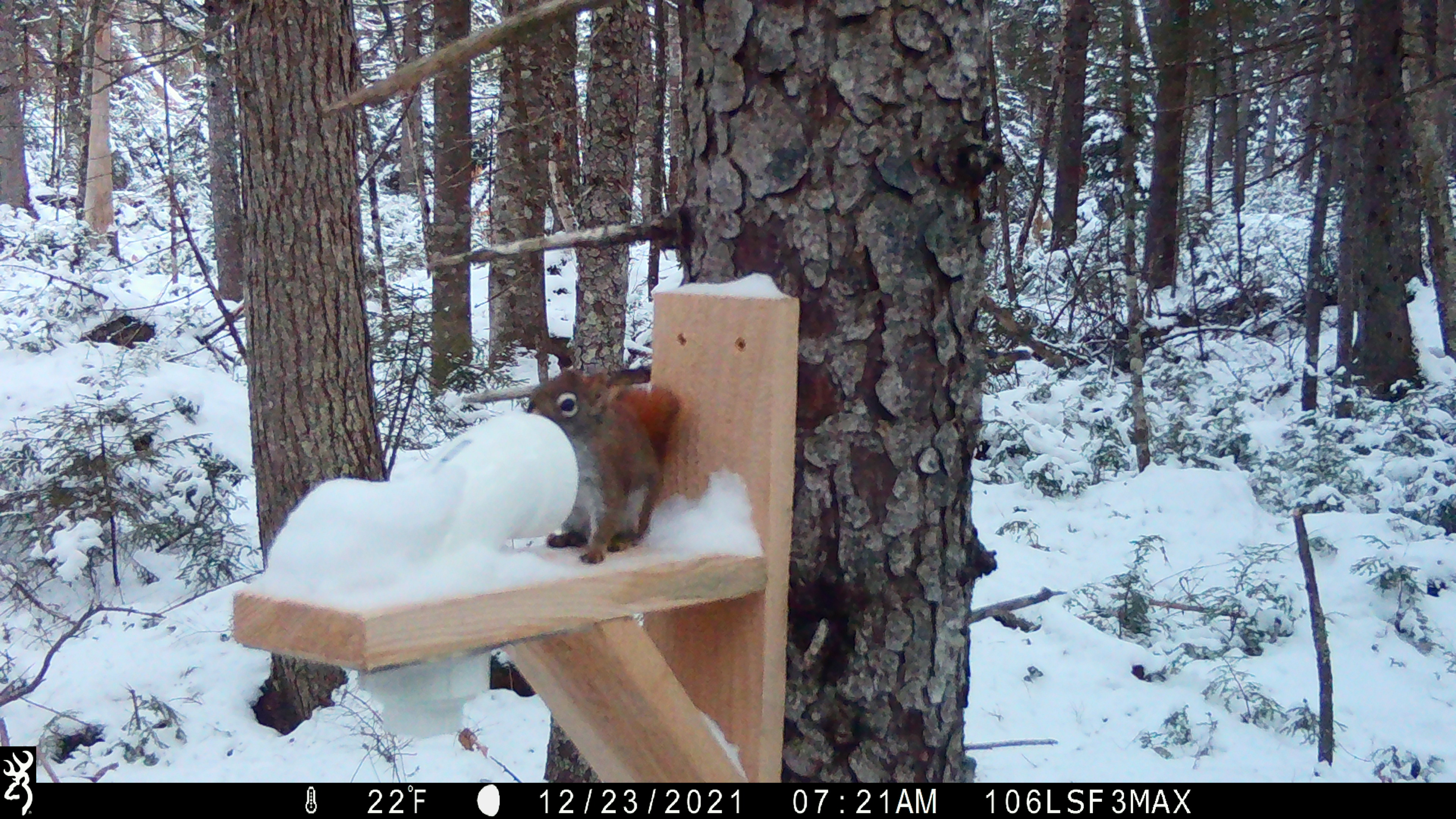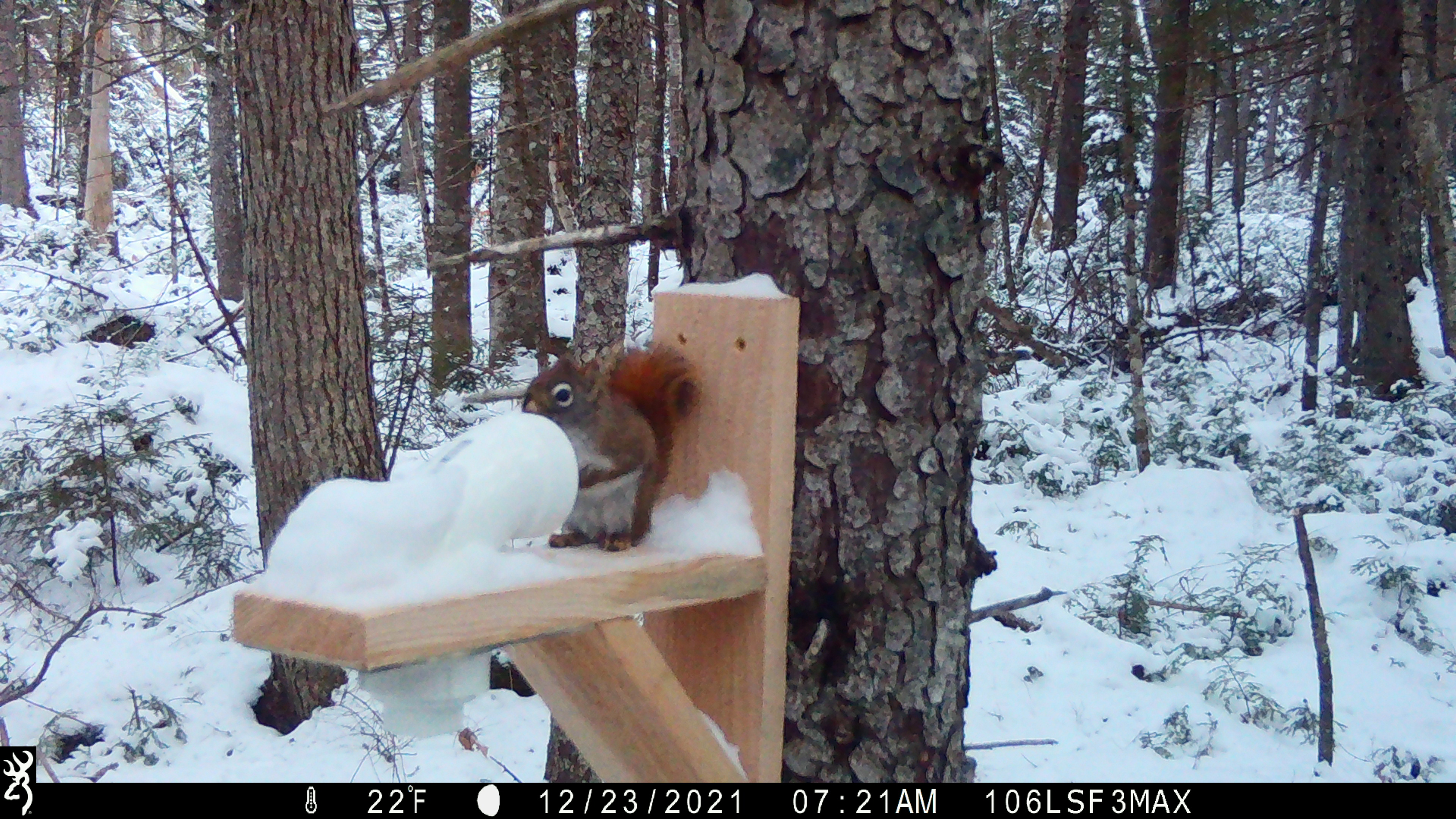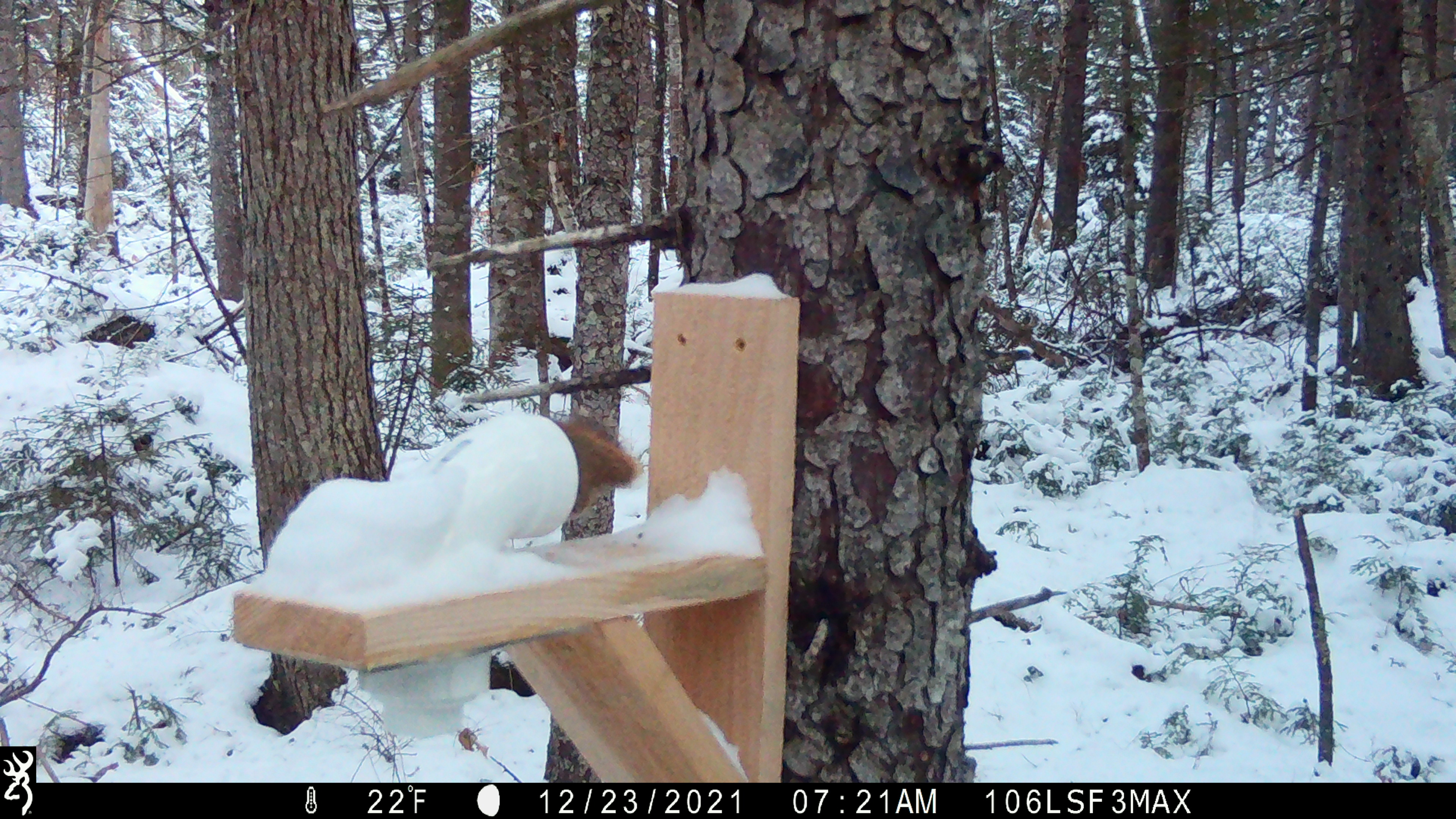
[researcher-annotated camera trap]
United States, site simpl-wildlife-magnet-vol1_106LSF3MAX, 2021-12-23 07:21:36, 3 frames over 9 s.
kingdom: Animalia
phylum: Chordata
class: Mammalia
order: Rodentia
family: Sciuridae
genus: Tamiasciurus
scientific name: Tamiasciurus hudsonicus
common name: red squirrel